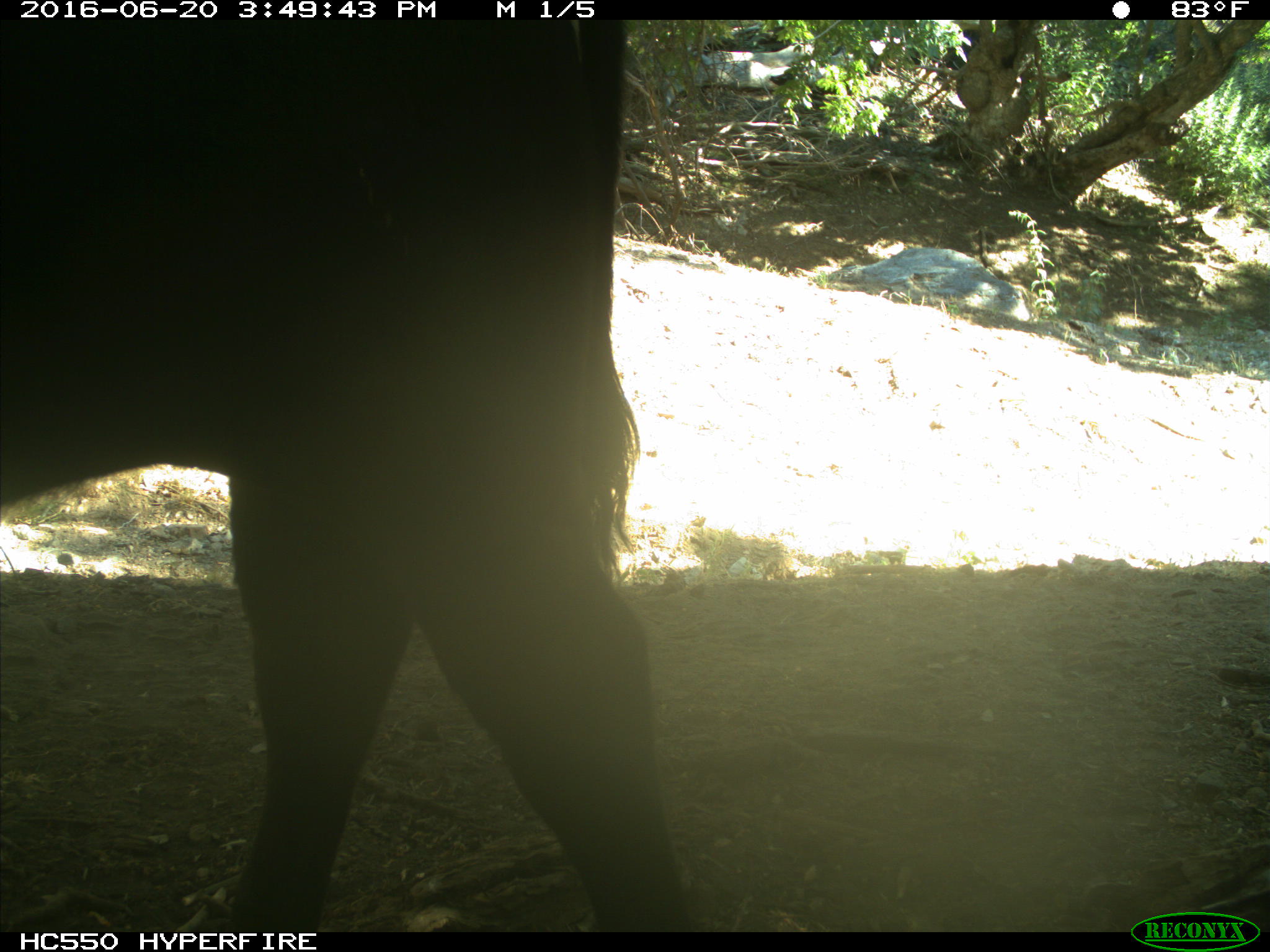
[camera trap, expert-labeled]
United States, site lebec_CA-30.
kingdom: Animalia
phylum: Chordata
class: Mammalia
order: Artiodactyla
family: Bovidae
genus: Bos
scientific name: Bos taurus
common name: domestic cow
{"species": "Bos taurus (domestic cow)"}